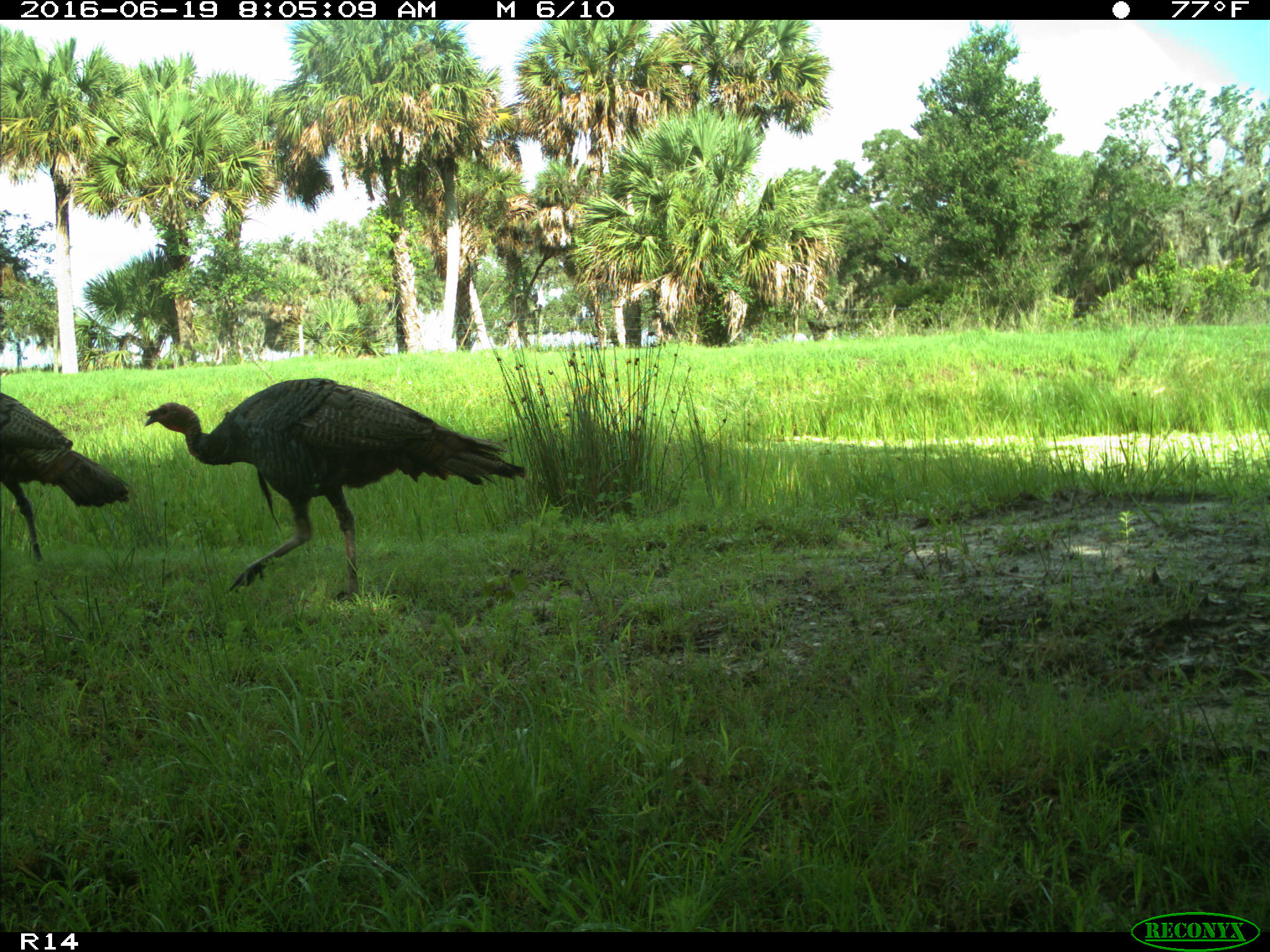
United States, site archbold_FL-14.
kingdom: Animalia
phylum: Chordata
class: Aves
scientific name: Aves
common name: birds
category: unidentified bird